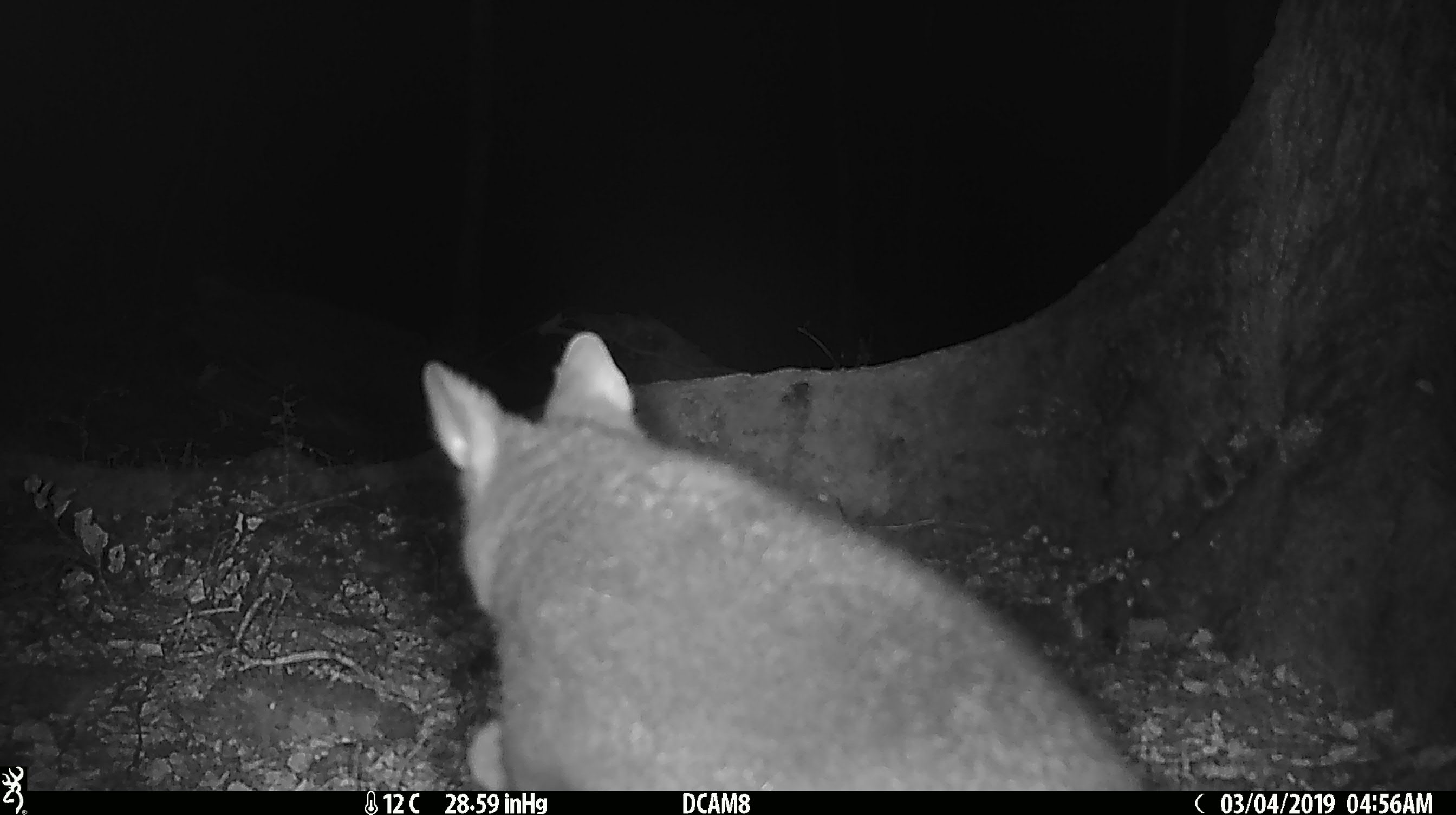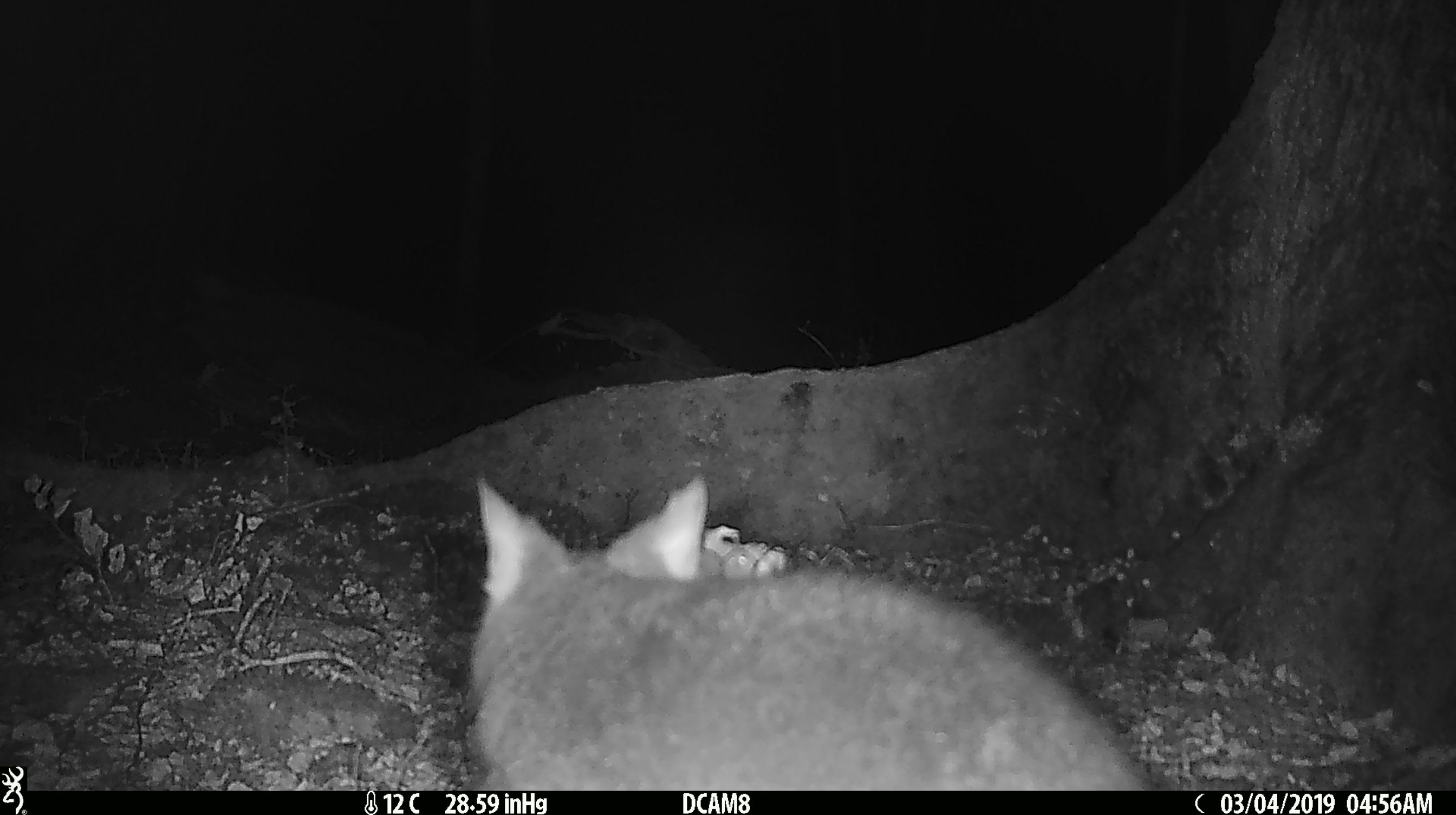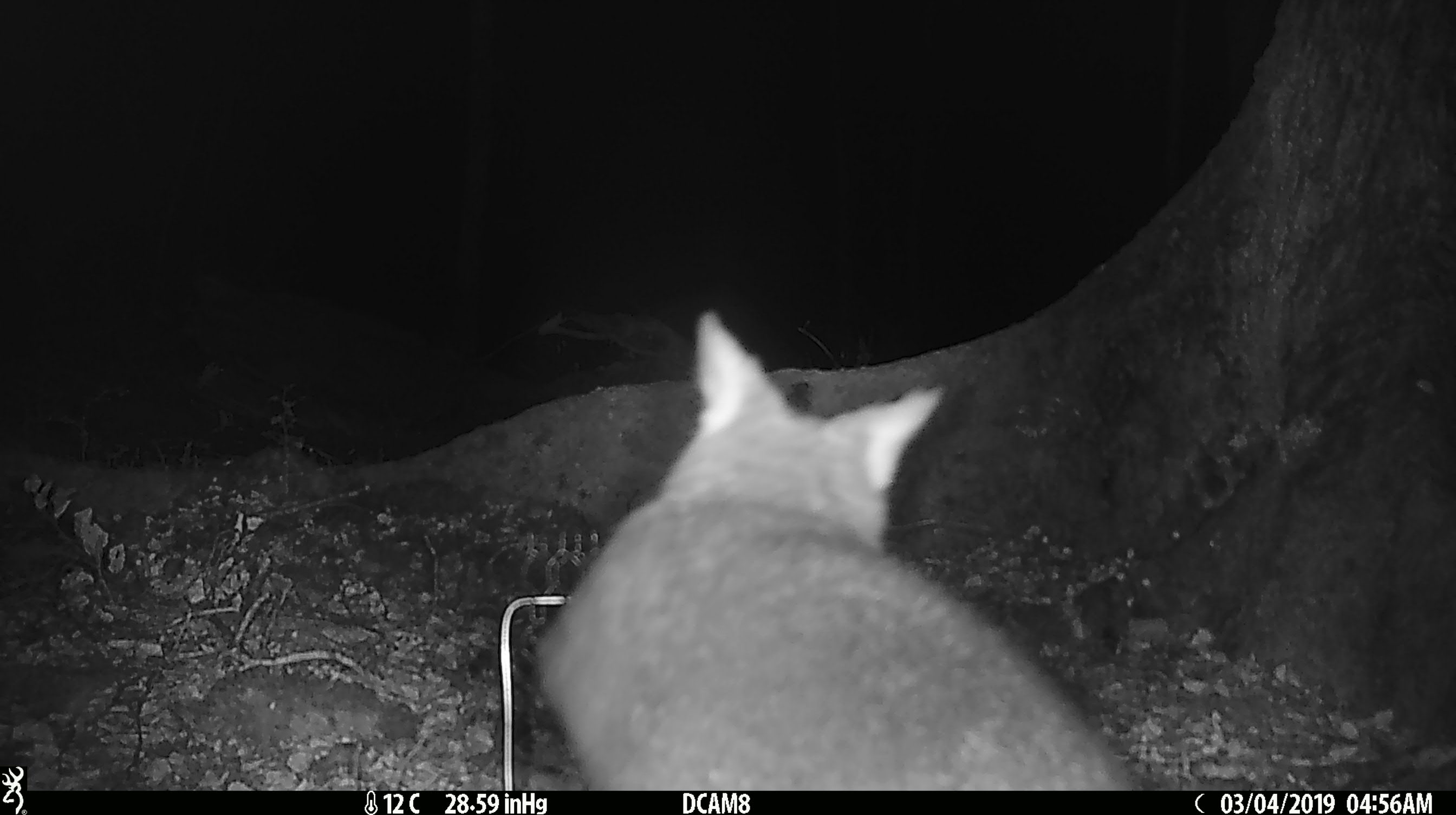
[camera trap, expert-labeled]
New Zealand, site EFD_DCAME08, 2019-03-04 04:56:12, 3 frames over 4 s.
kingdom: Animalia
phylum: Chordata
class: Mammalia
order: Diprotodontia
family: Phalangeridae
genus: Trichosurus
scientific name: Trichosurus vulpecula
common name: common brushtail possum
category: possum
Possum (common brushtail possum) (Trichosurus vulpecula).